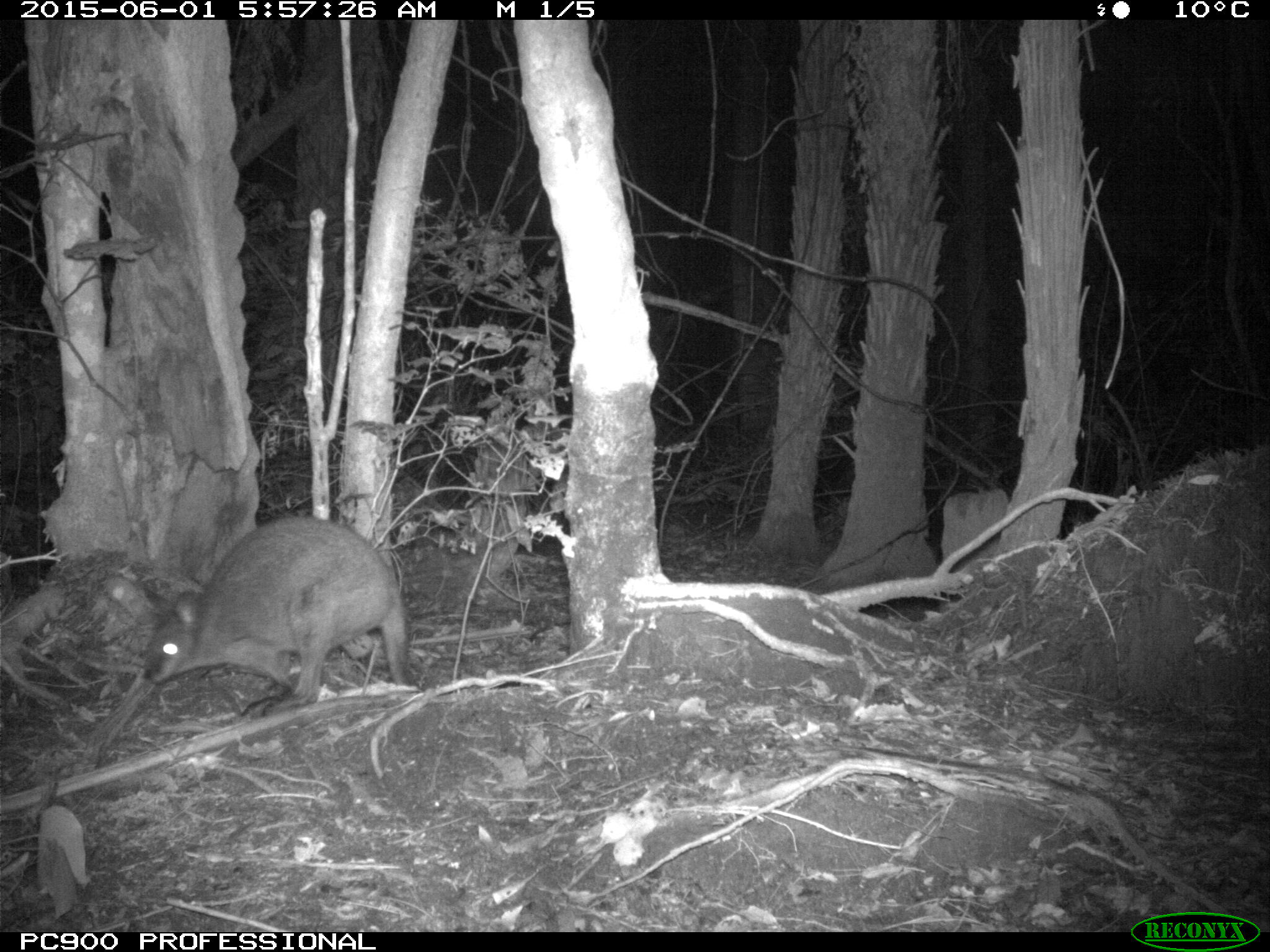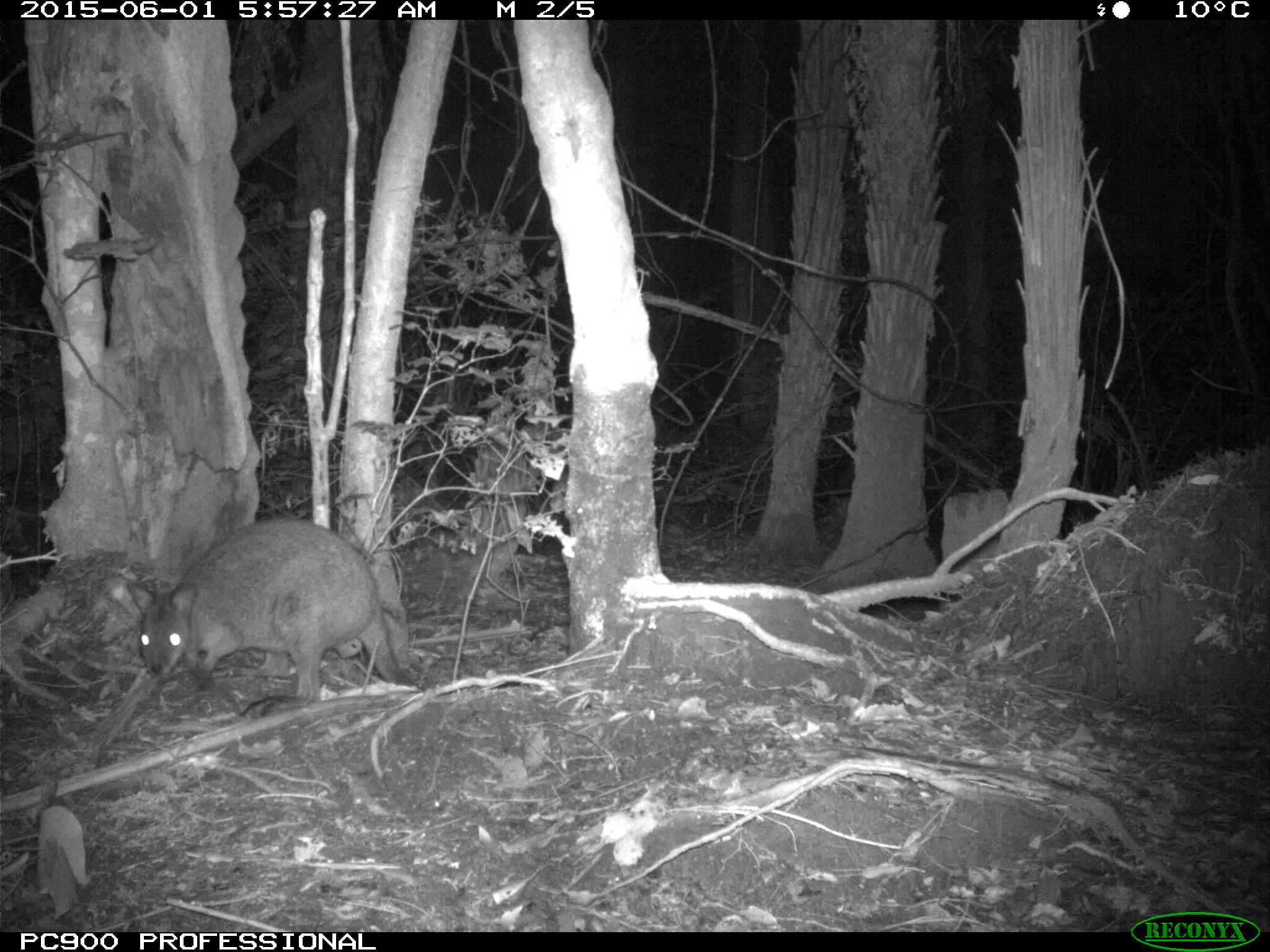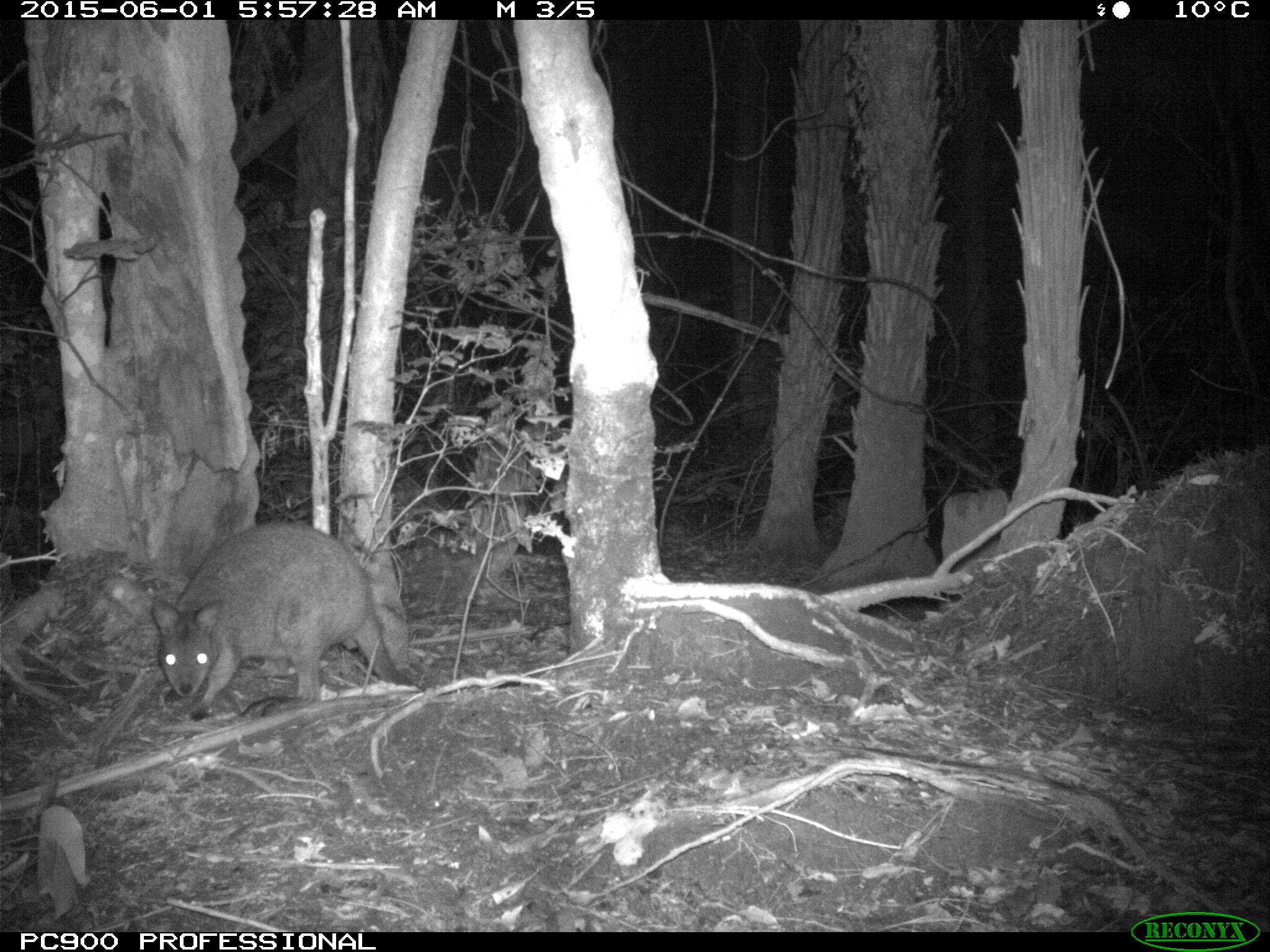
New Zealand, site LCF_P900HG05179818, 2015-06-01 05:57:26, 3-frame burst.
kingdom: Animalia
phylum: Chordata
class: Mammalia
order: Diprotodontia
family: Macropodidae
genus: Notamacropus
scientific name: Notamacropus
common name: wallaby